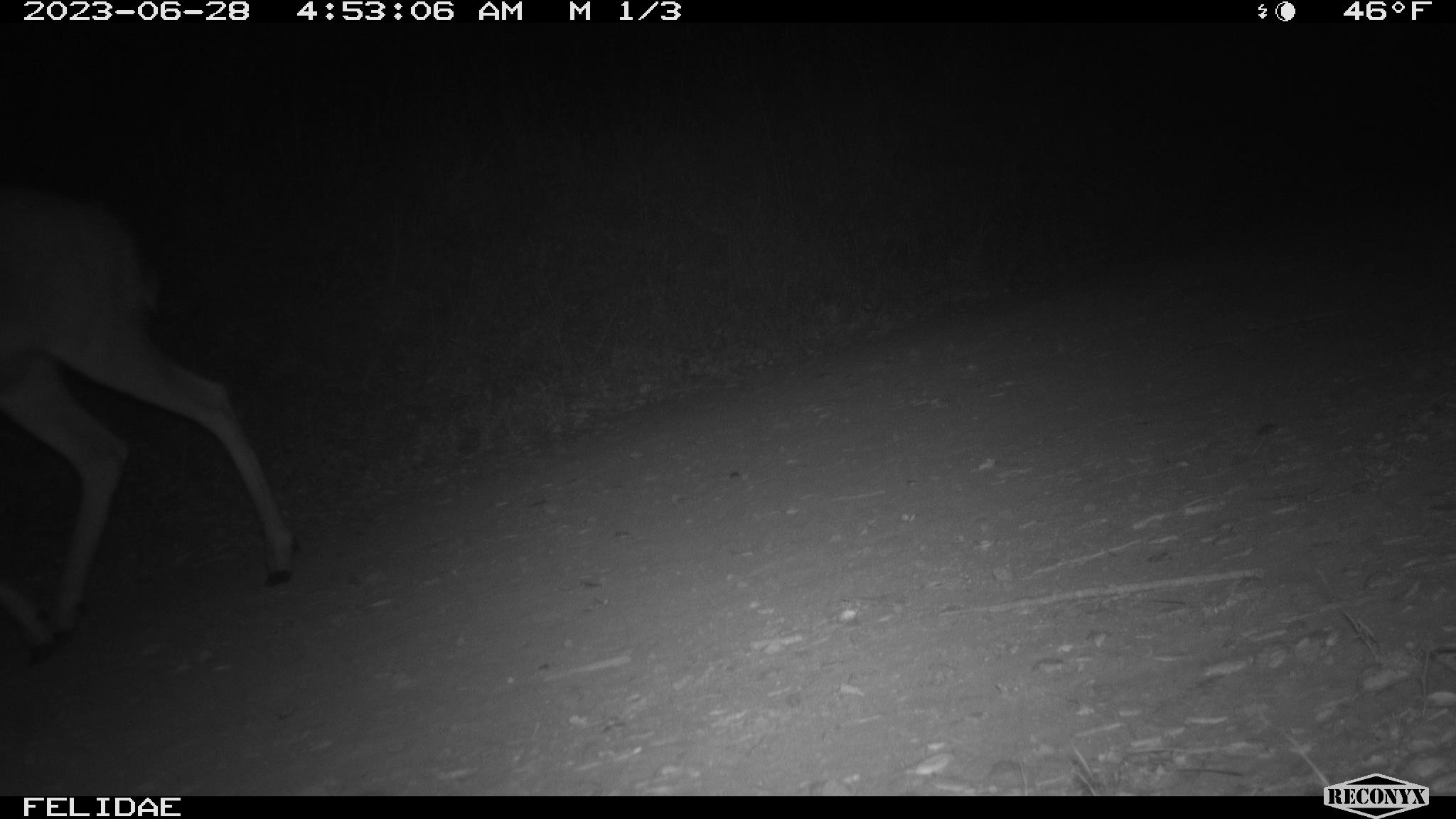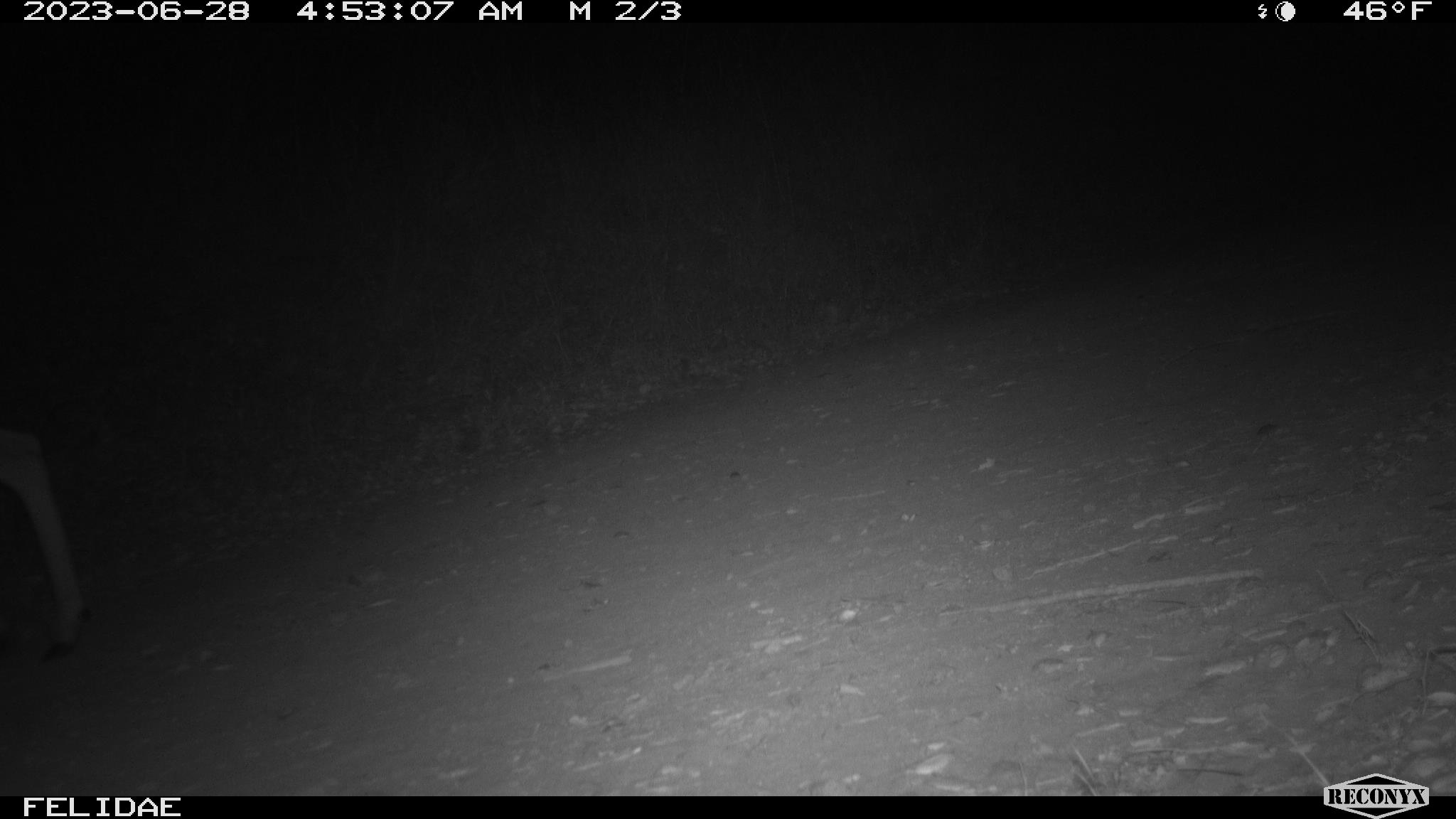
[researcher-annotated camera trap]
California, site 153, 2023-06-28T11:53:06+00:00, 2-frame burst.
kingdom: Animalia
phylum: Chordata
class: Mammalia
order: Artiodactyla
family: Cervidae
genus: Odocoileus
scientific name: Odocoileus hemionus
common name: mule deer